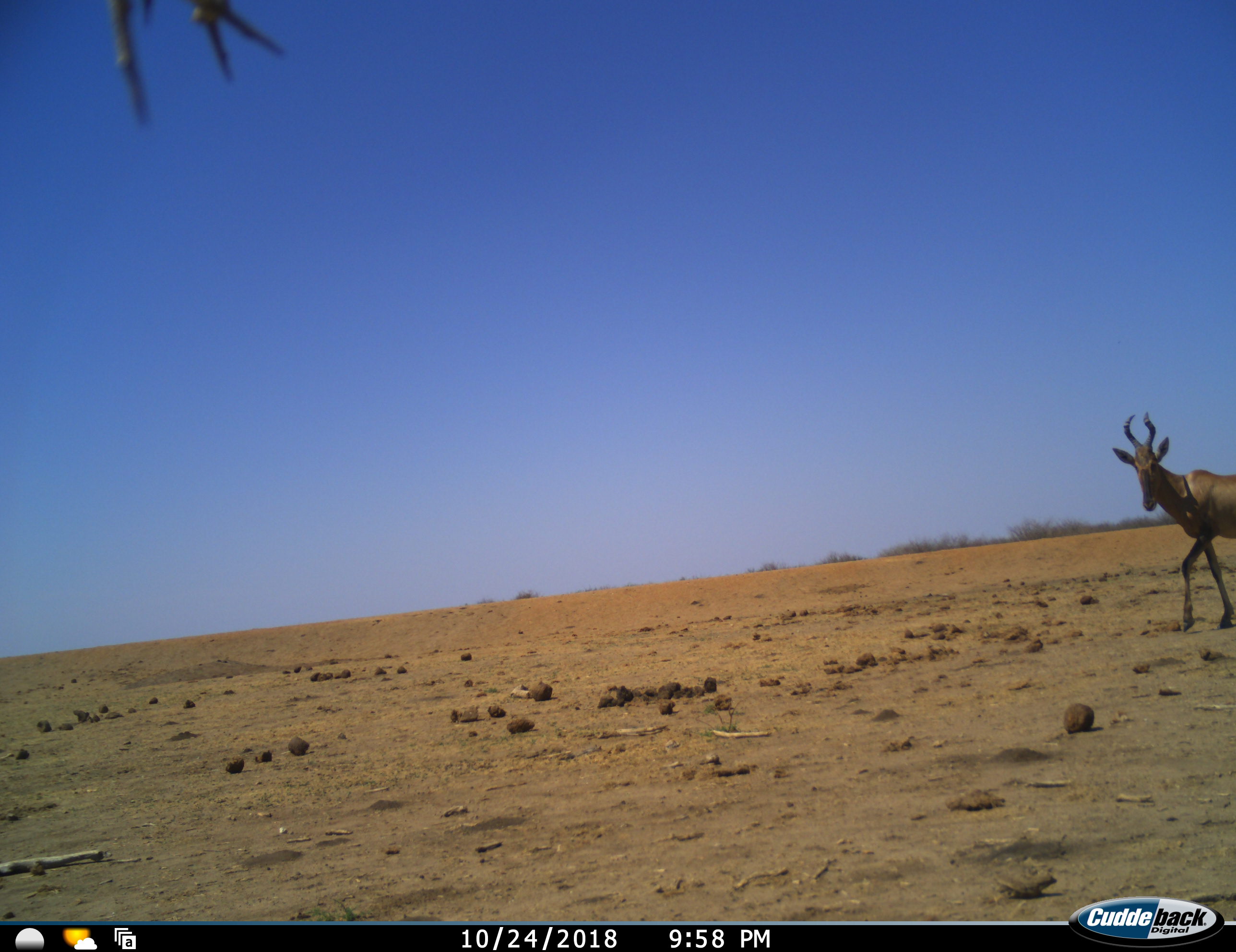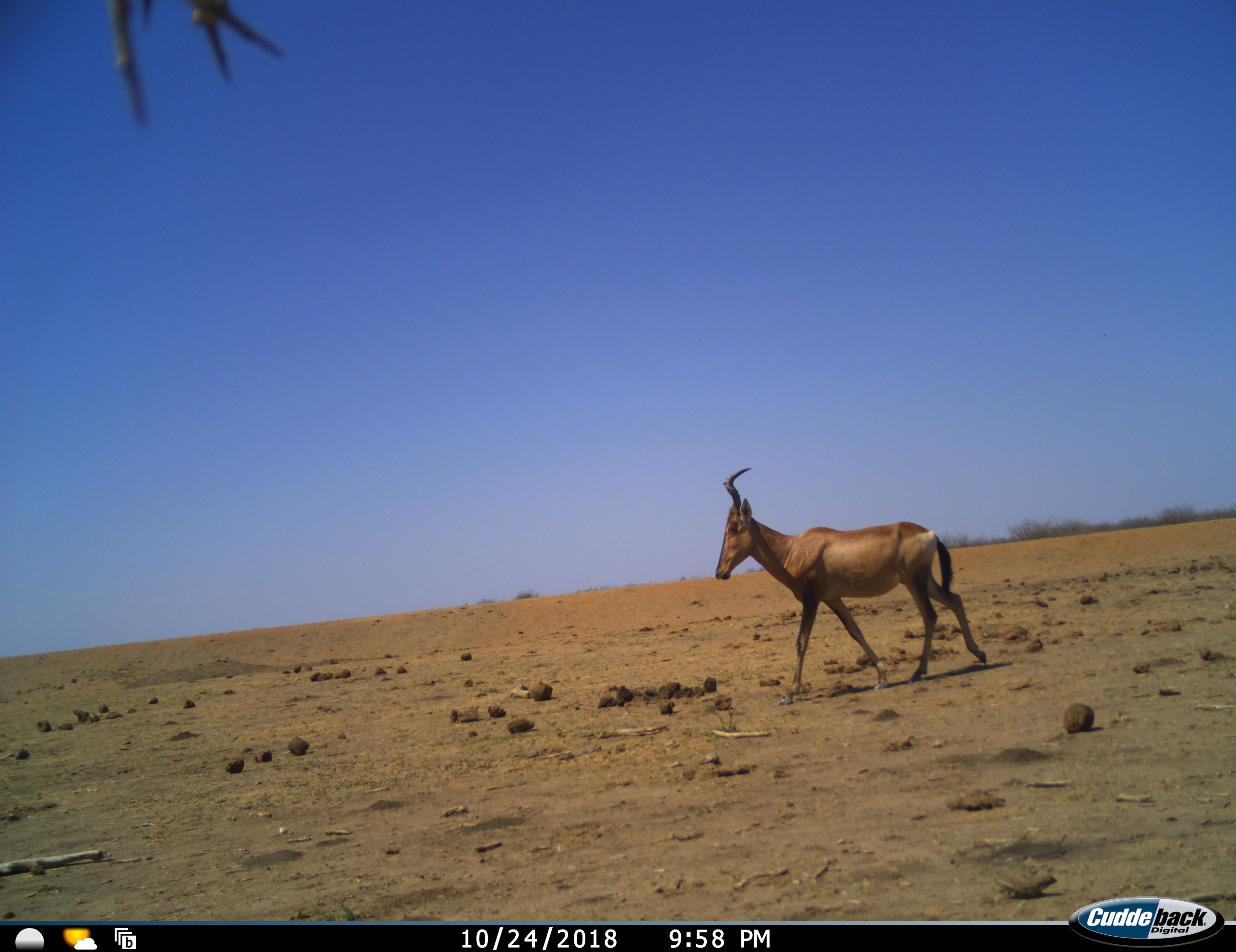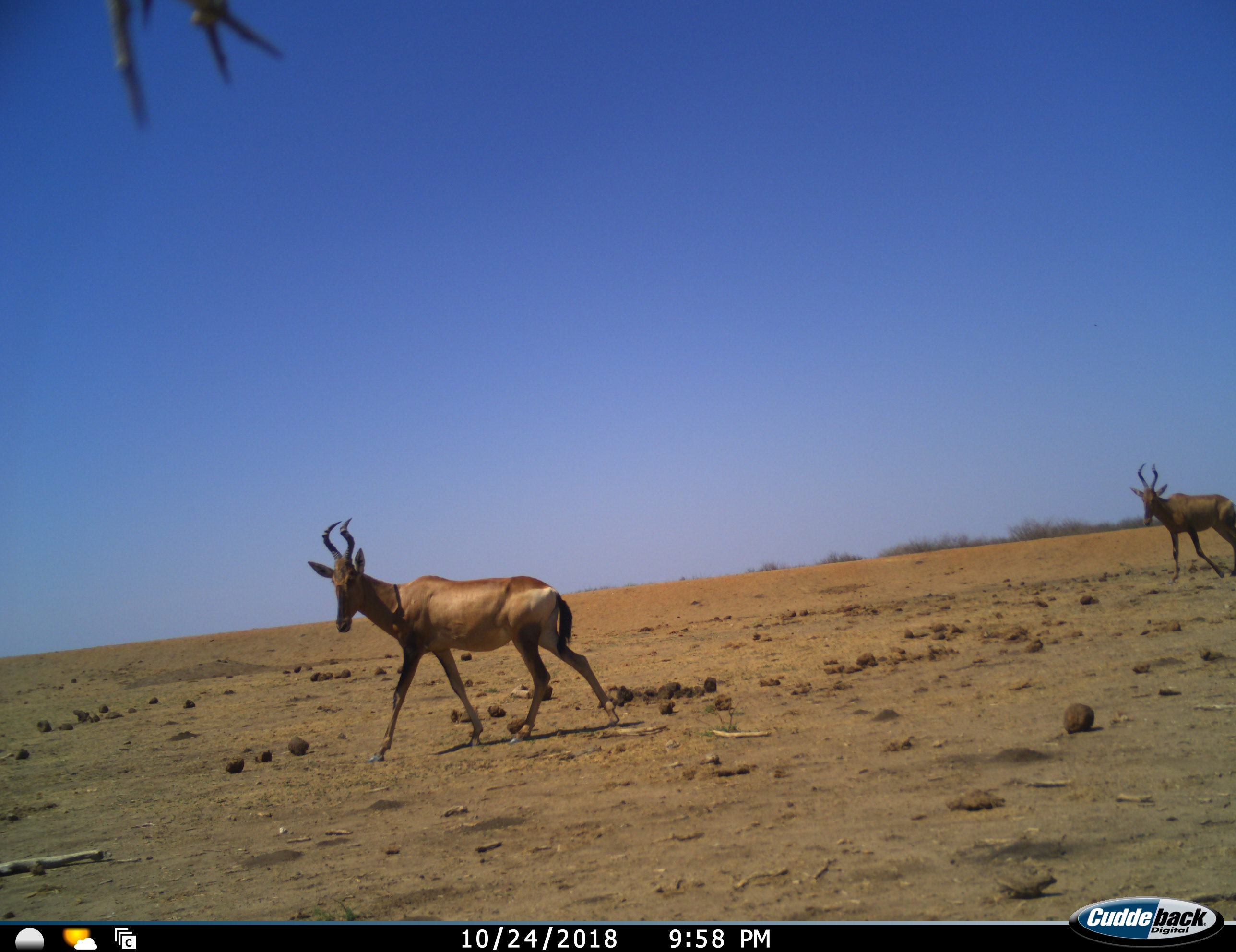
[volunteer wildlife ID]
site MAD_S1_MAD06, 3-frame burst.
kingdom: Animalia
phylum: Chordata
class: Mammalia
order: Artiodactyla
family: Bovidae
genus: Alcelaphus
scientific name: Alcelaphus buselaphus caama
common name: red hartebeest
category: hartebeestred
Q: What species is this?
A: Hartebeestred (red hartebeest) (Alcelaphus buselaphus caama).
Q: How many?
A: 2.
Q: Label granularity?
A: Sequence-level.